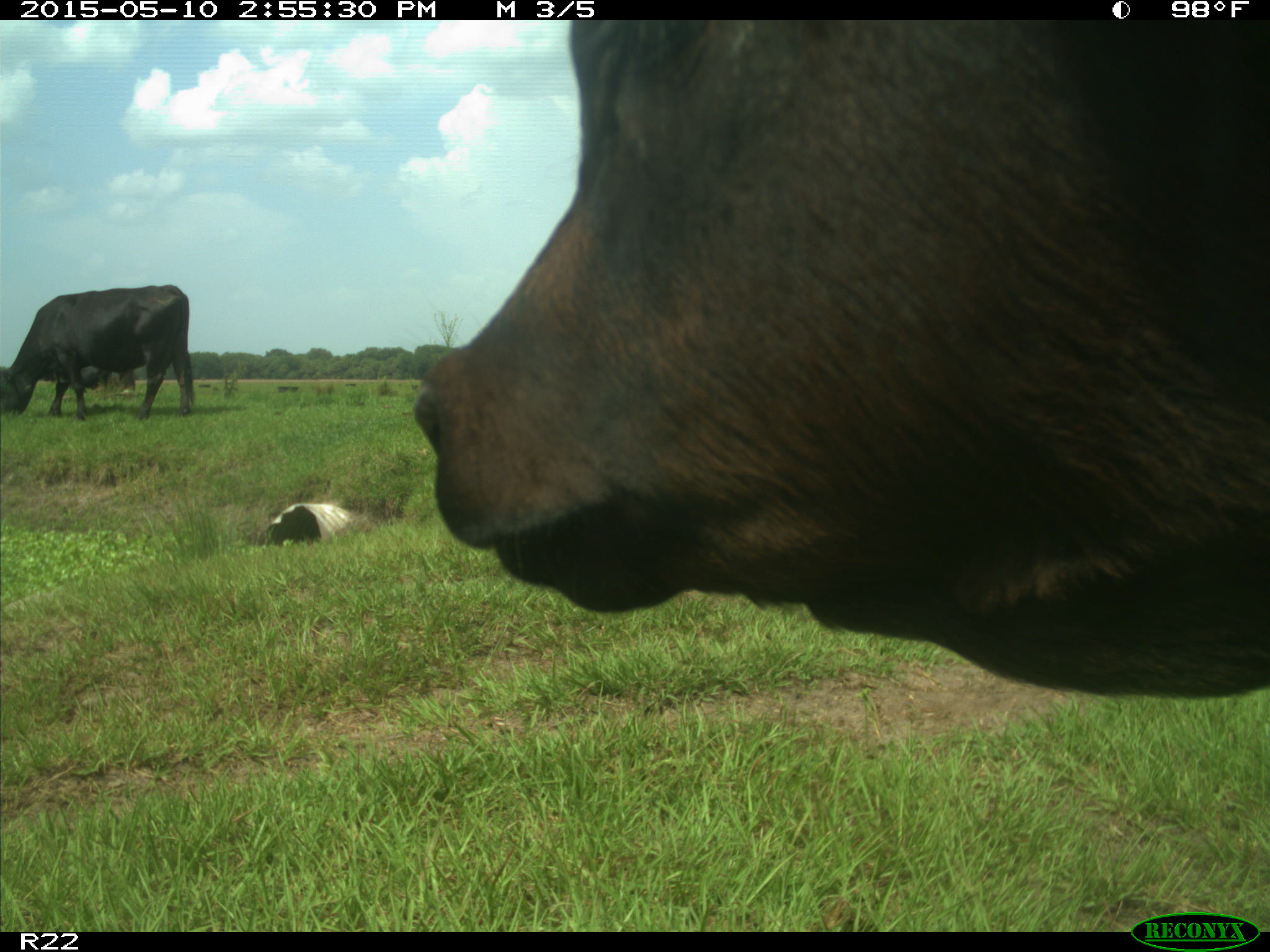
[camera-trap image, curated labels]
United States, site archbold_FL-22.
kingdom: Animalia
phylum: Chordata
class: Mammalia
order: Artiodactyla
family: Bovidae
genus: Bos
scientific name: Bos taurus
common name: domestic cow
Bos taurus (domestic cow).